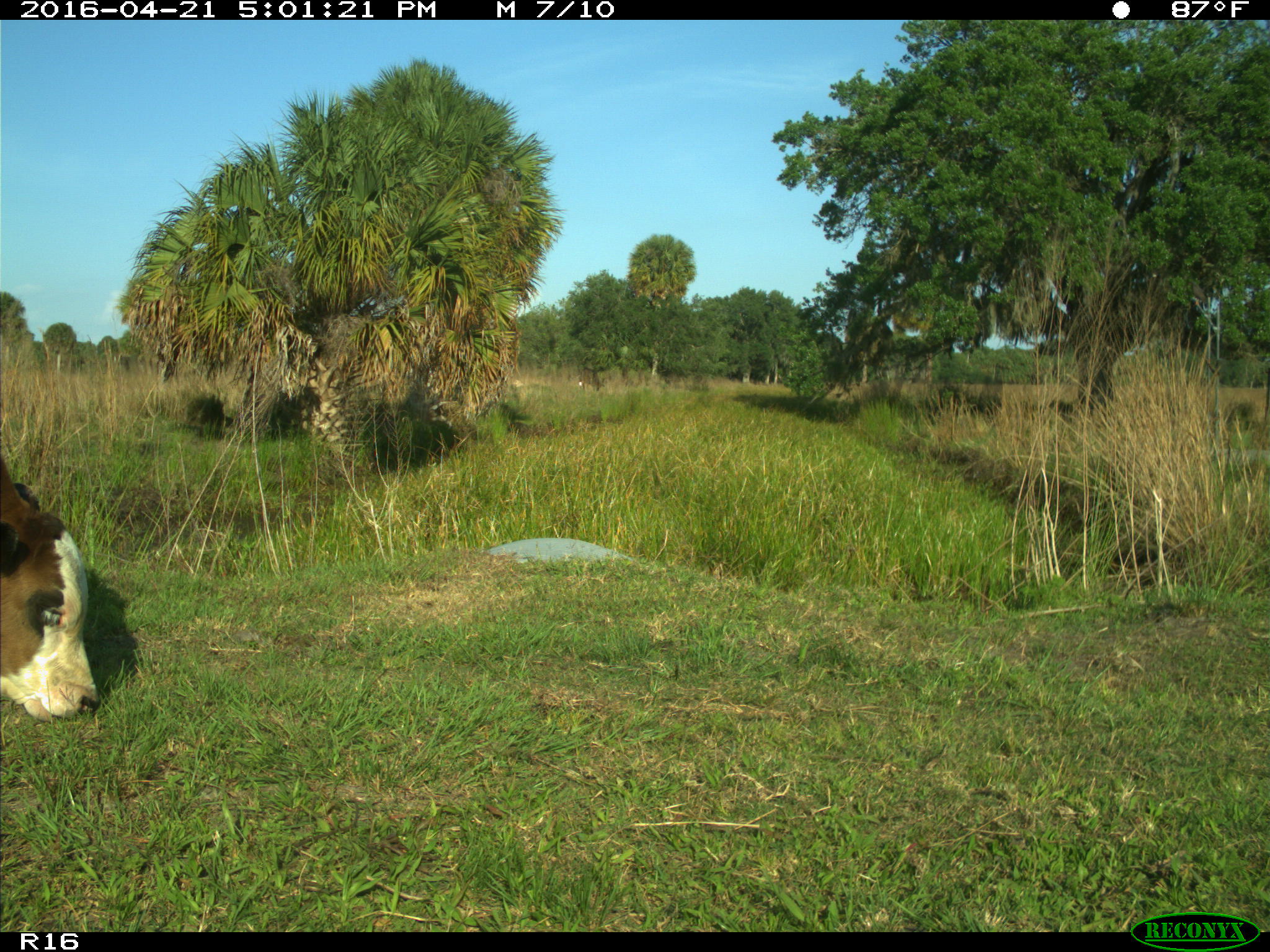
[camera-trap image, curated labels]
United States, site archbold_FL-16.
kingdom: Animalia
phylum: Chordata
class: Mammalia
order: Artiodactyla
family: Bovidae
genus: Bos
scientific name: Bos taurus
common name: domestic cow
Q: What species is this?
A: Bos taurus (domestic cow).